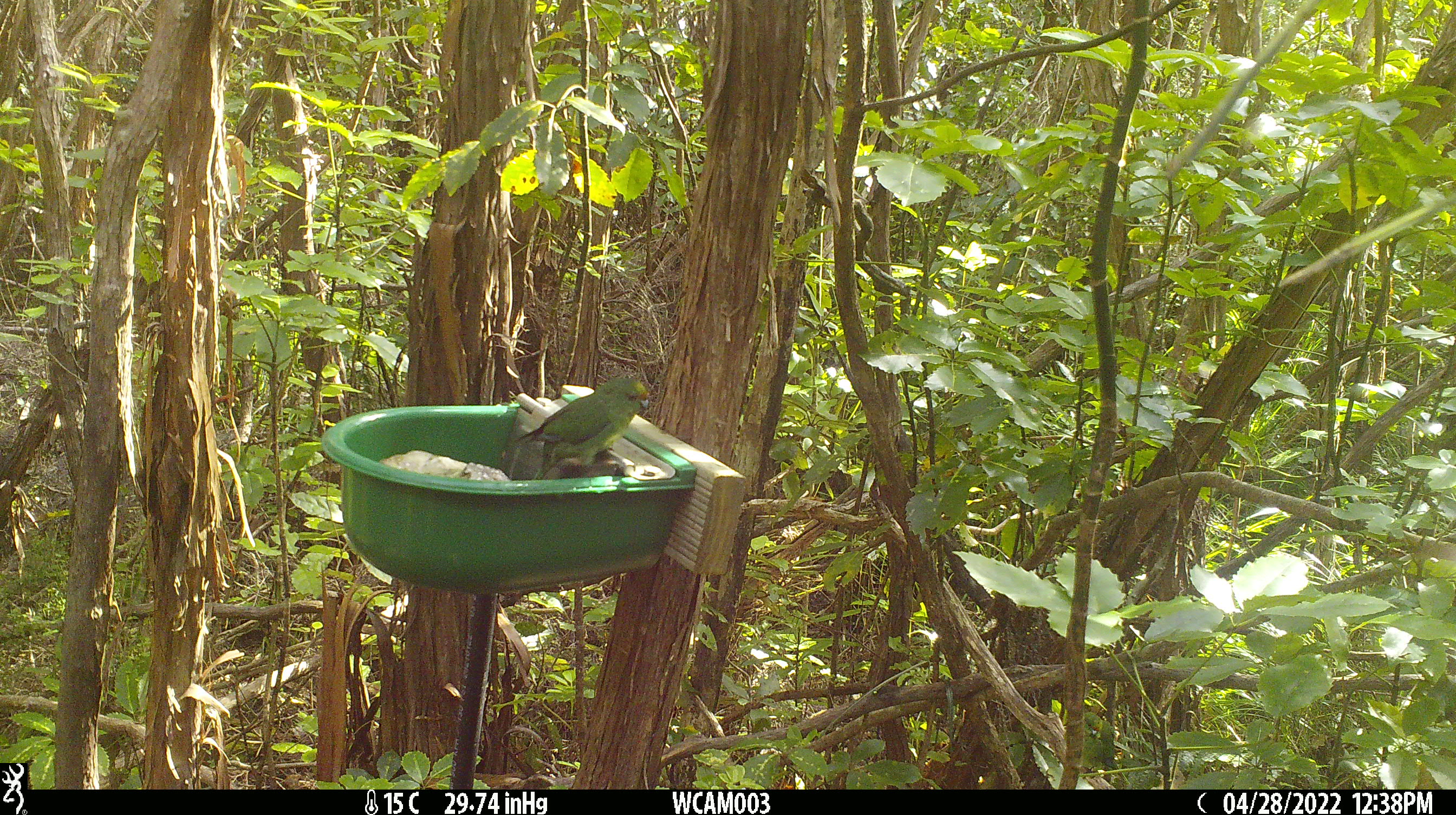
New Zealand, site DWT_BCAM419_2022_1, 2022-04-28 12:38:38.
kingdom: Animalia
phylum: Chordata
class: Aves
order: Psittaciformes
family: Psittaculidae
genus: Cyanoramphus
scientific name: Cyanoramphus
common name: parakeet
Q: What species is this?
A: Parakeet (Cyanoramphus).